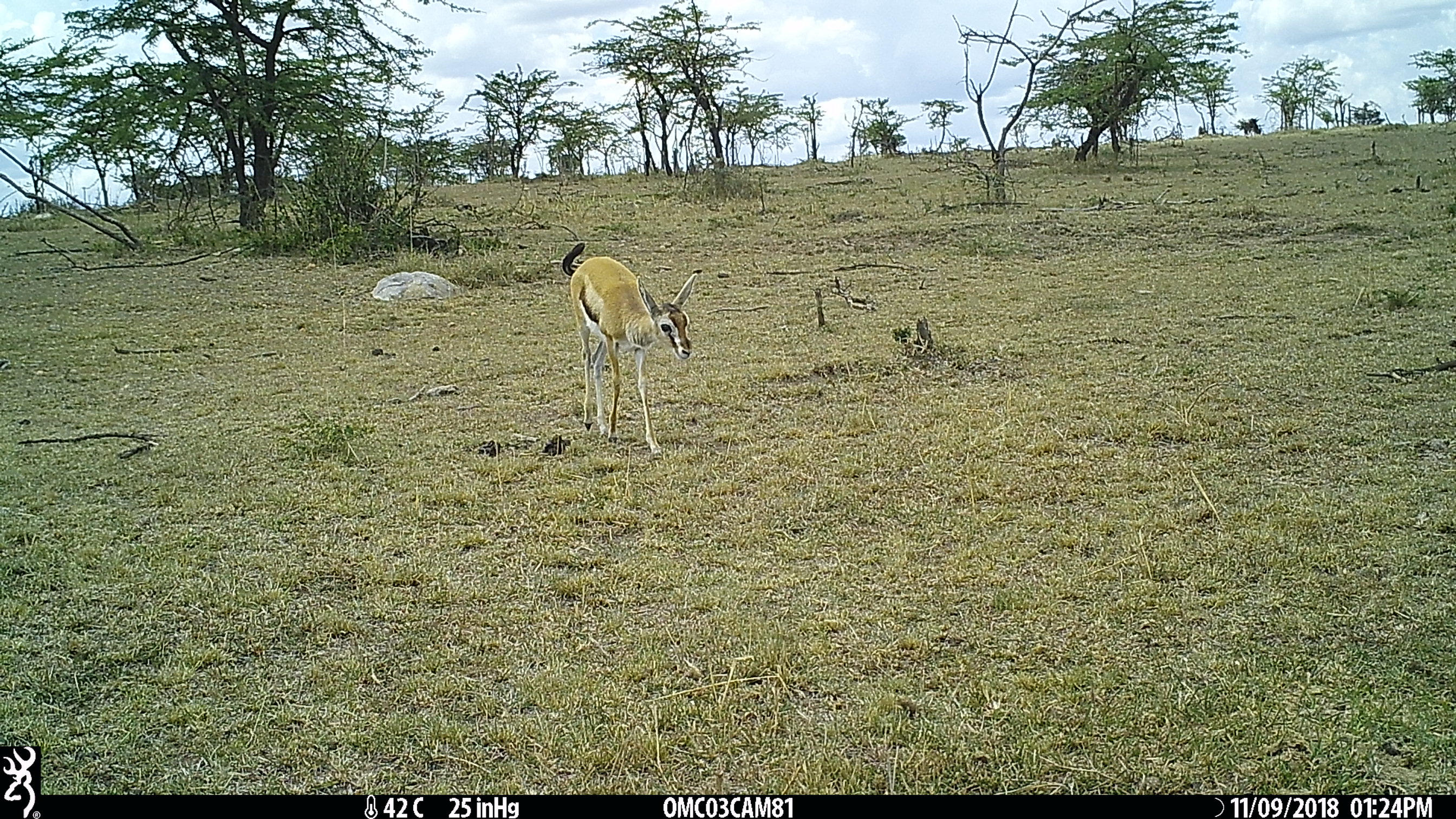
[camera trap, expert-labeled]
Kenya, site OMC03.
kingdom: Animalia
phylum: Chordata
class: Mammalia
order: Artiodactyla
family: Bovidae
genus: Eudorcas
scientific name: Eudorcas thomsonii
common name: thomon's gazelle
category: gazelle thomsons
Gazelle thomsons (thomon's gazelle) (Eudorcas thomsonii).